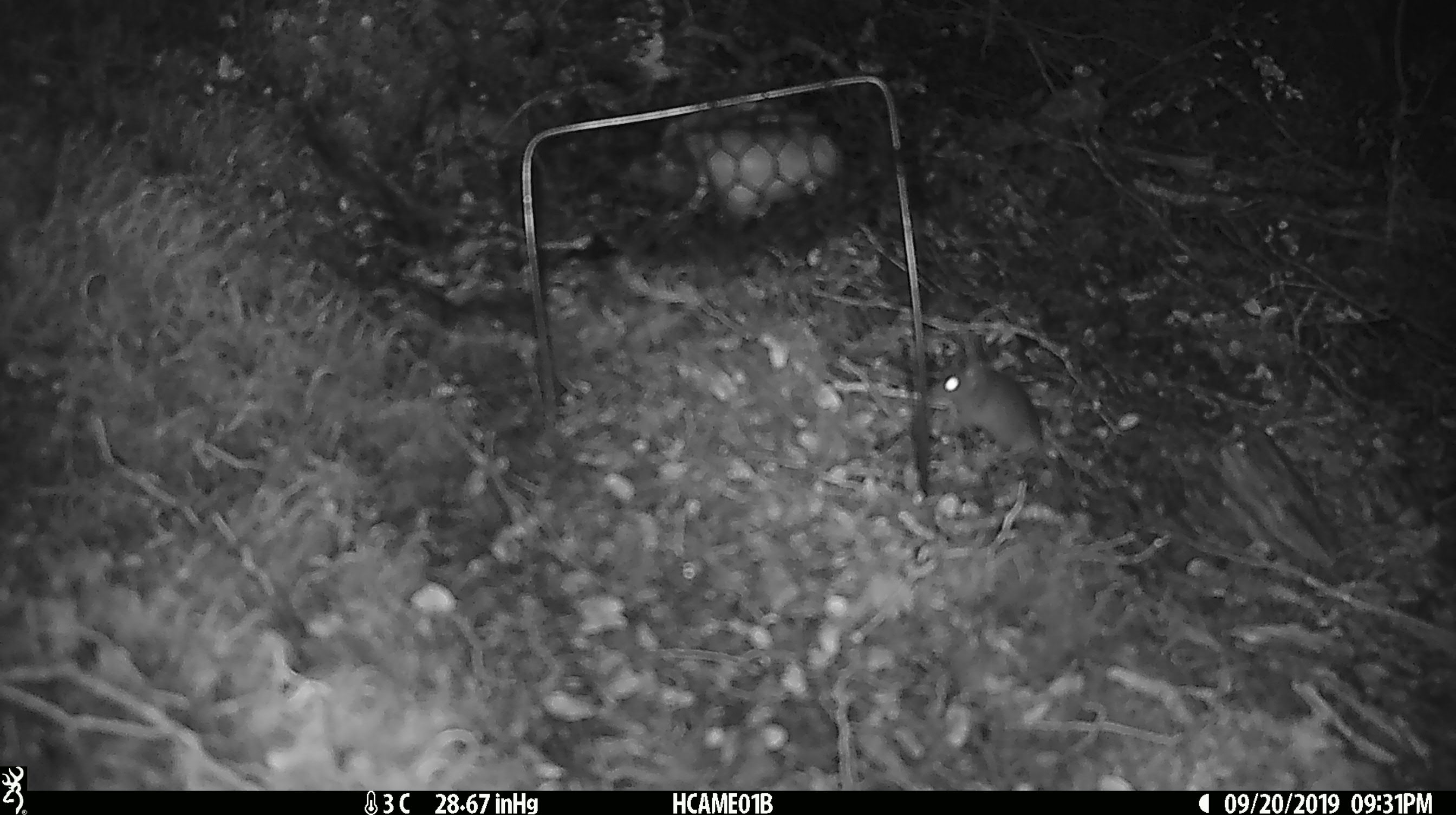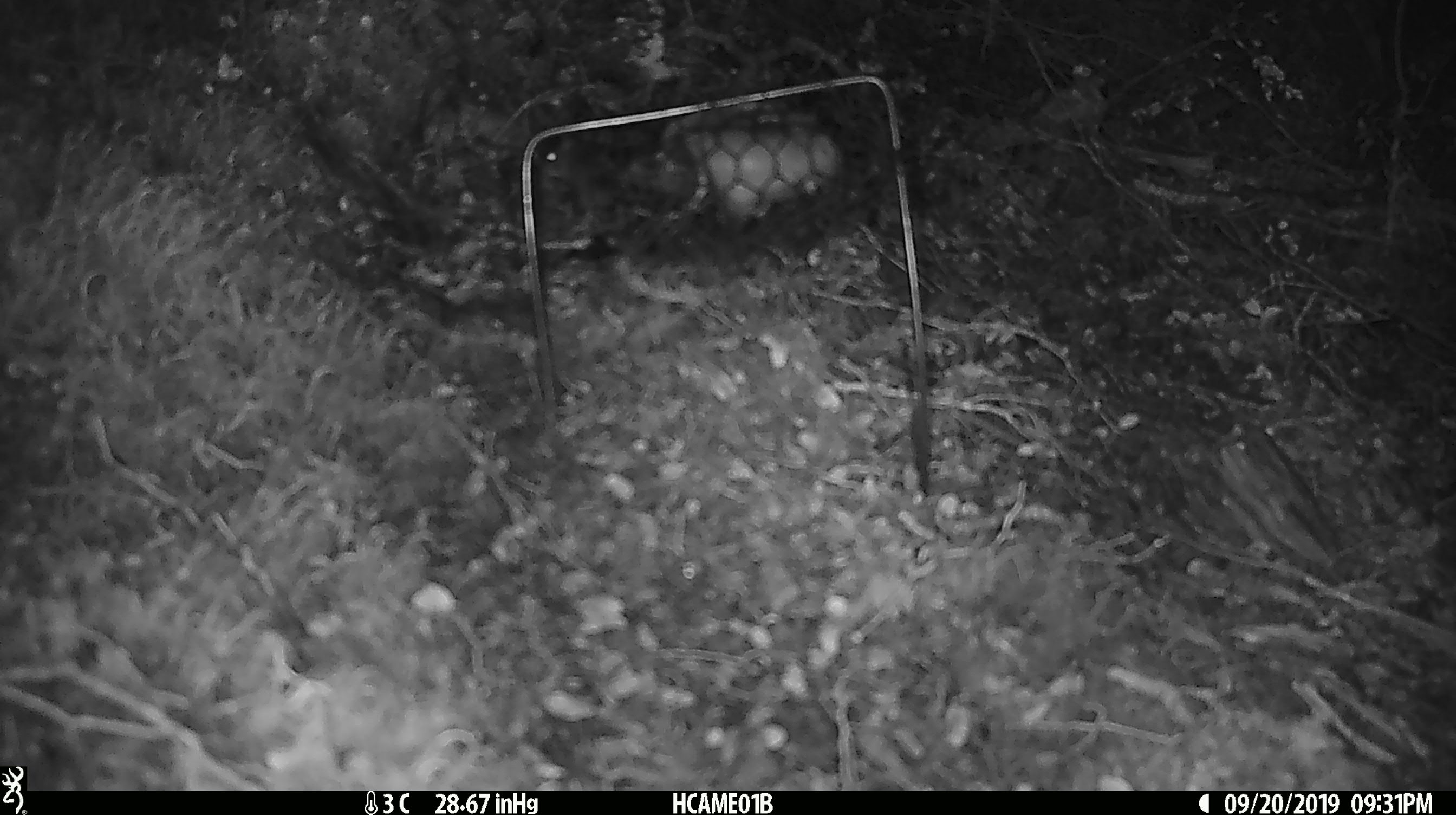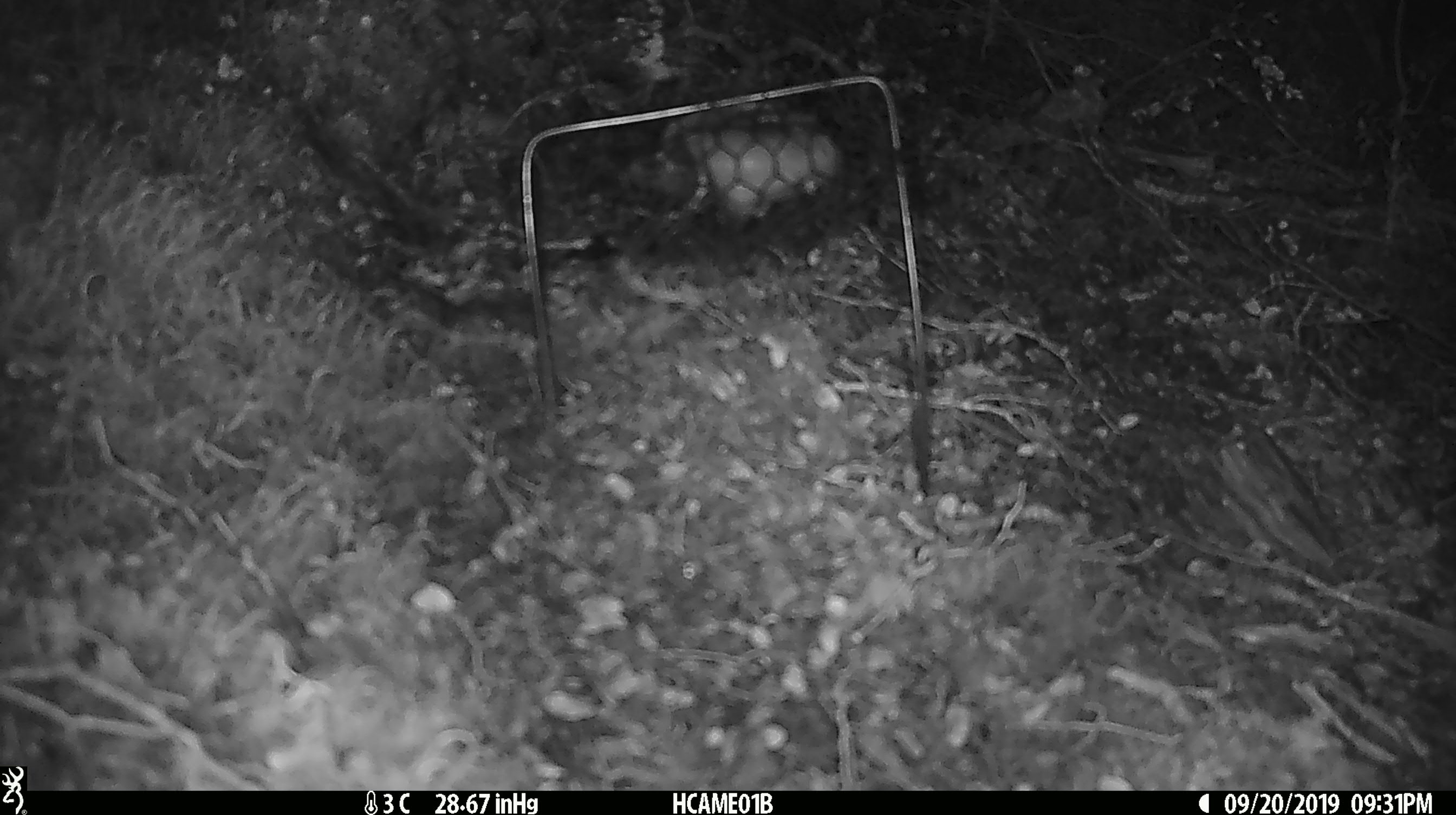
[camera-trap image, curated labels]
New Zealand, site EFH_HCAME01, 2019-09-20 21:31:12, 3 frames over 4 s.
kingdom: Animalia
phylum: Chordata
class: Mammalia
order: Rodentia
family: Muridae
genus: Mus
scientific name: Mus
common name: mouse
Mouse (Mus).